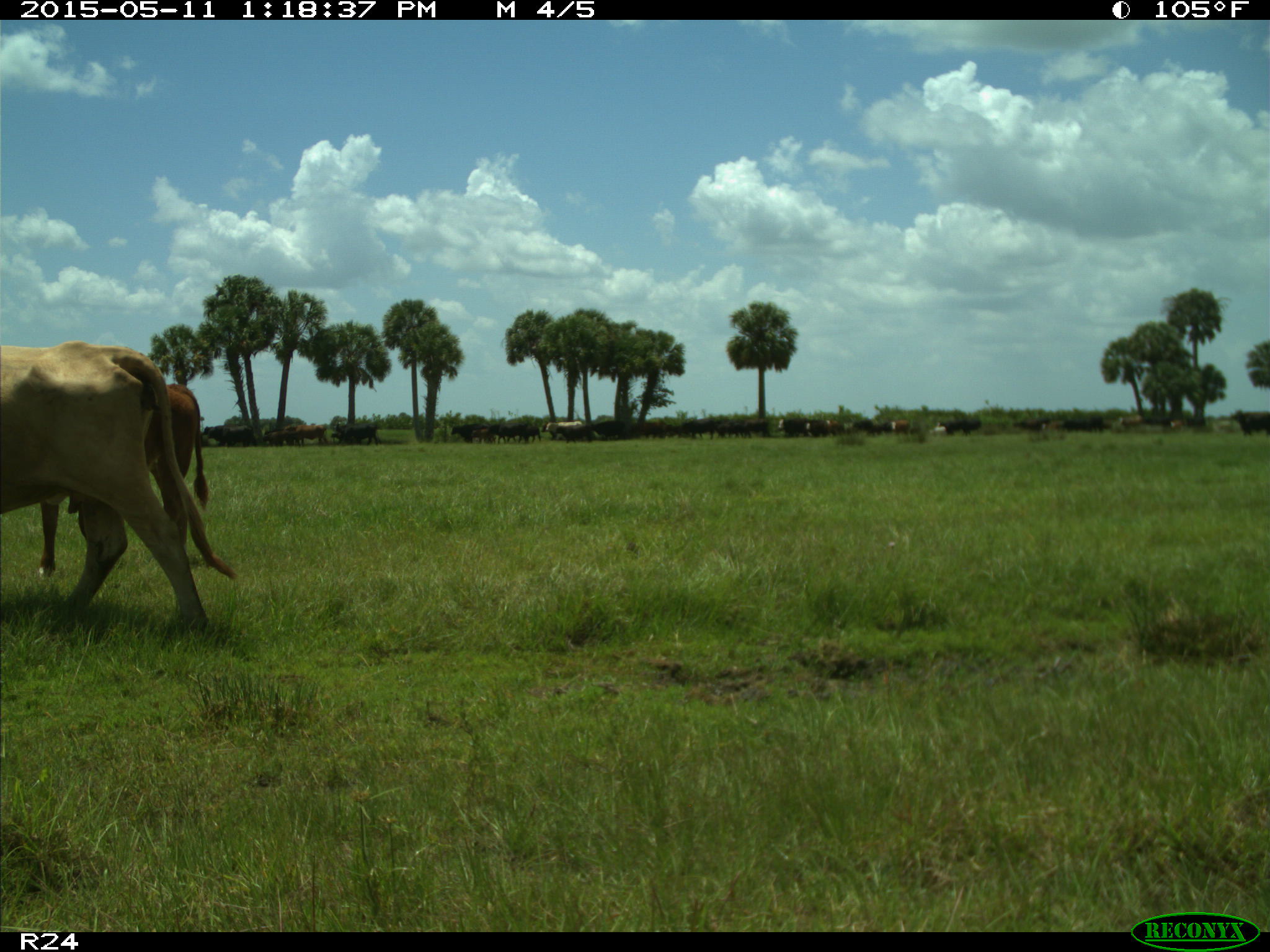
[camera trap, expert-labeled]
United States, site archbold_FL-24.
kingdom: Animalia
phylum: Chordata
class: Mammalia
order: Artiodactyla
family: Bovidae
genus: Bos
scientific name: Bos taurus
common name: domestic cow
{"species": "Bos taurus (domestic cow)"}